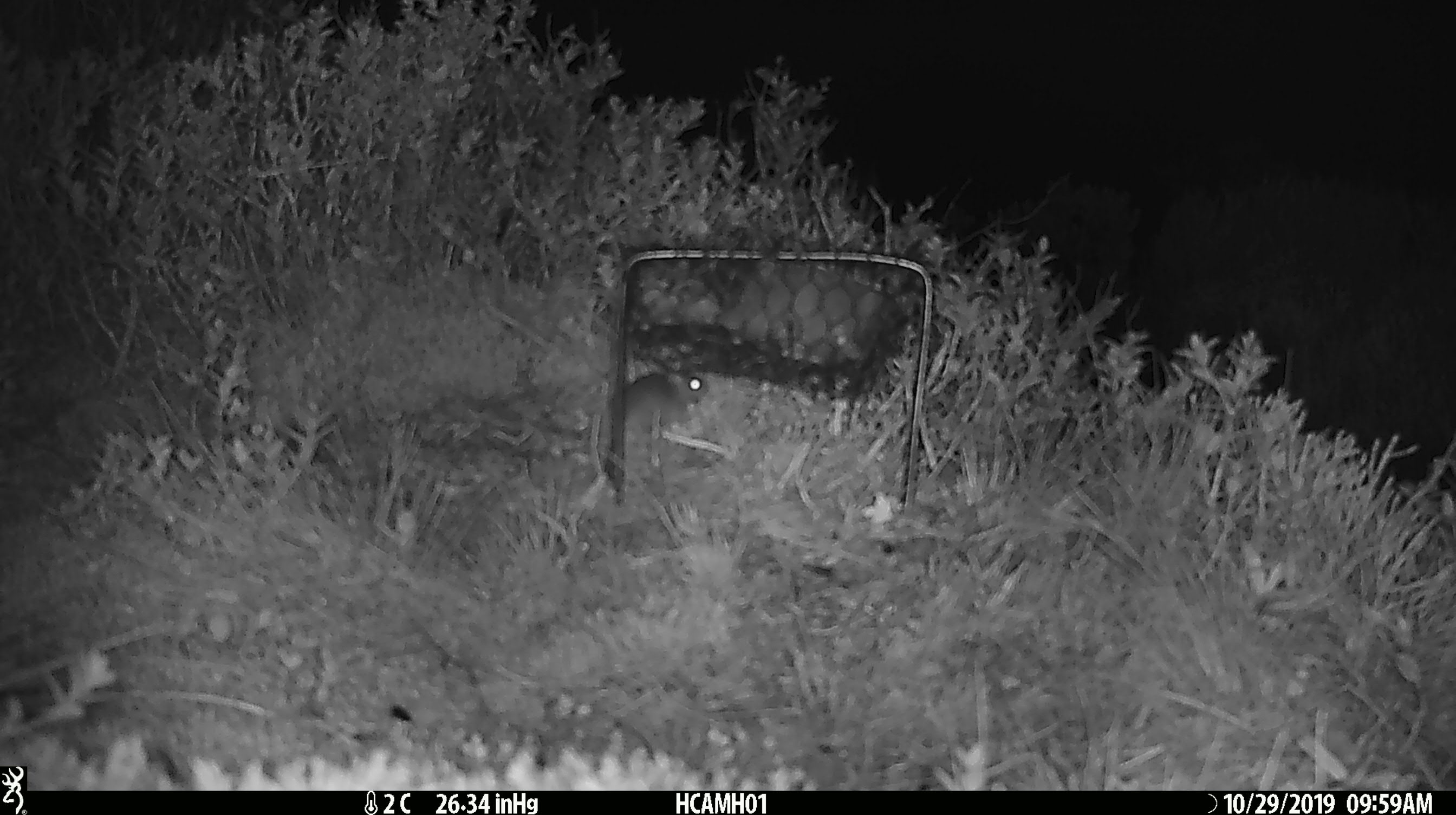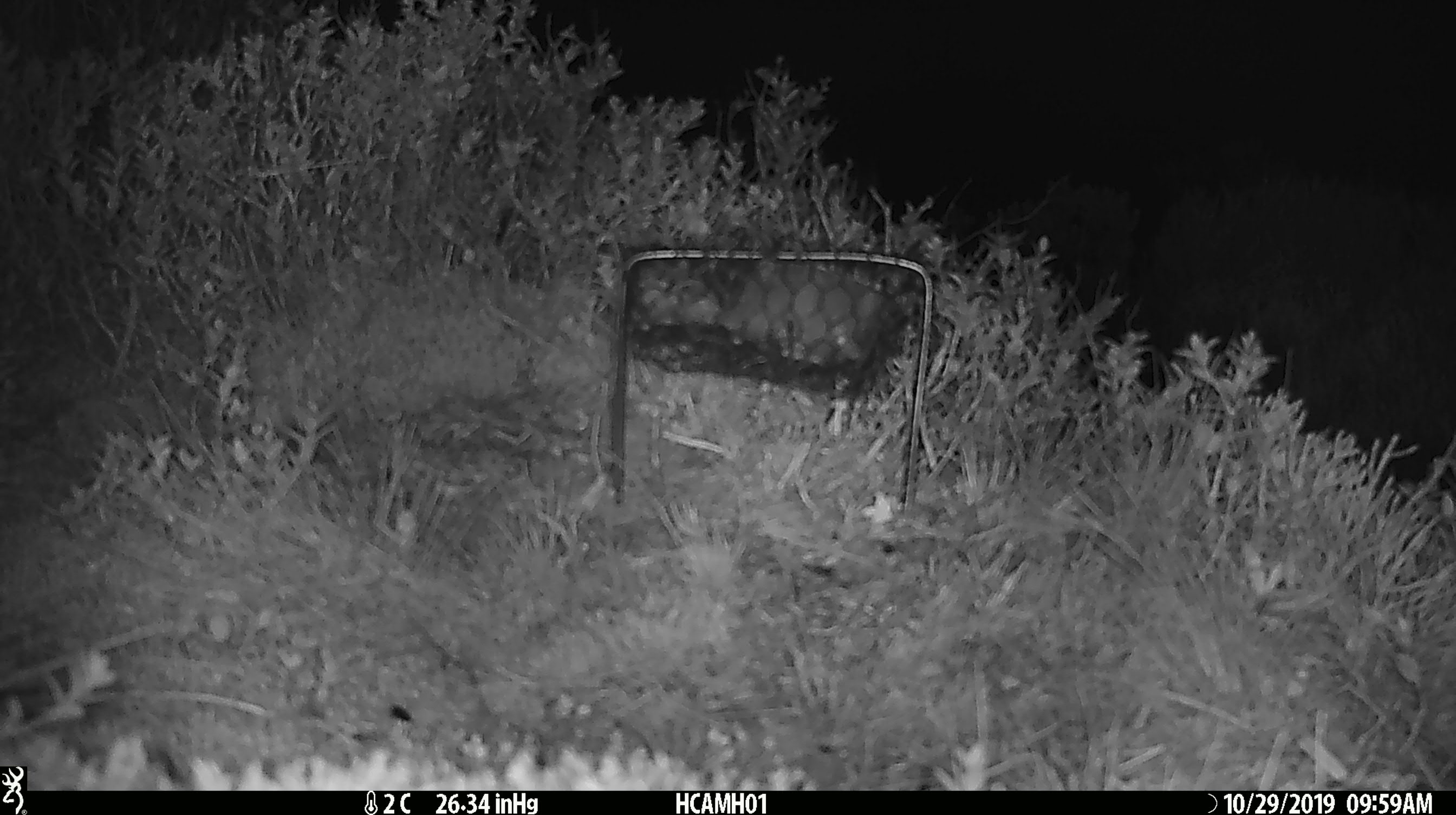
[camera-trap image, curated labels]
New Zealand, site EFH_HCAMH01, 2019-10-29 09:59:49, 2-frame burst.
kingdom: Animalia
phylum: Chordata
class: Mammalia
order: Rodentia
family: Muridae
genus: Mus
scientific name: Mus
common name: mouse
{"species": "mouse (Mus)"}